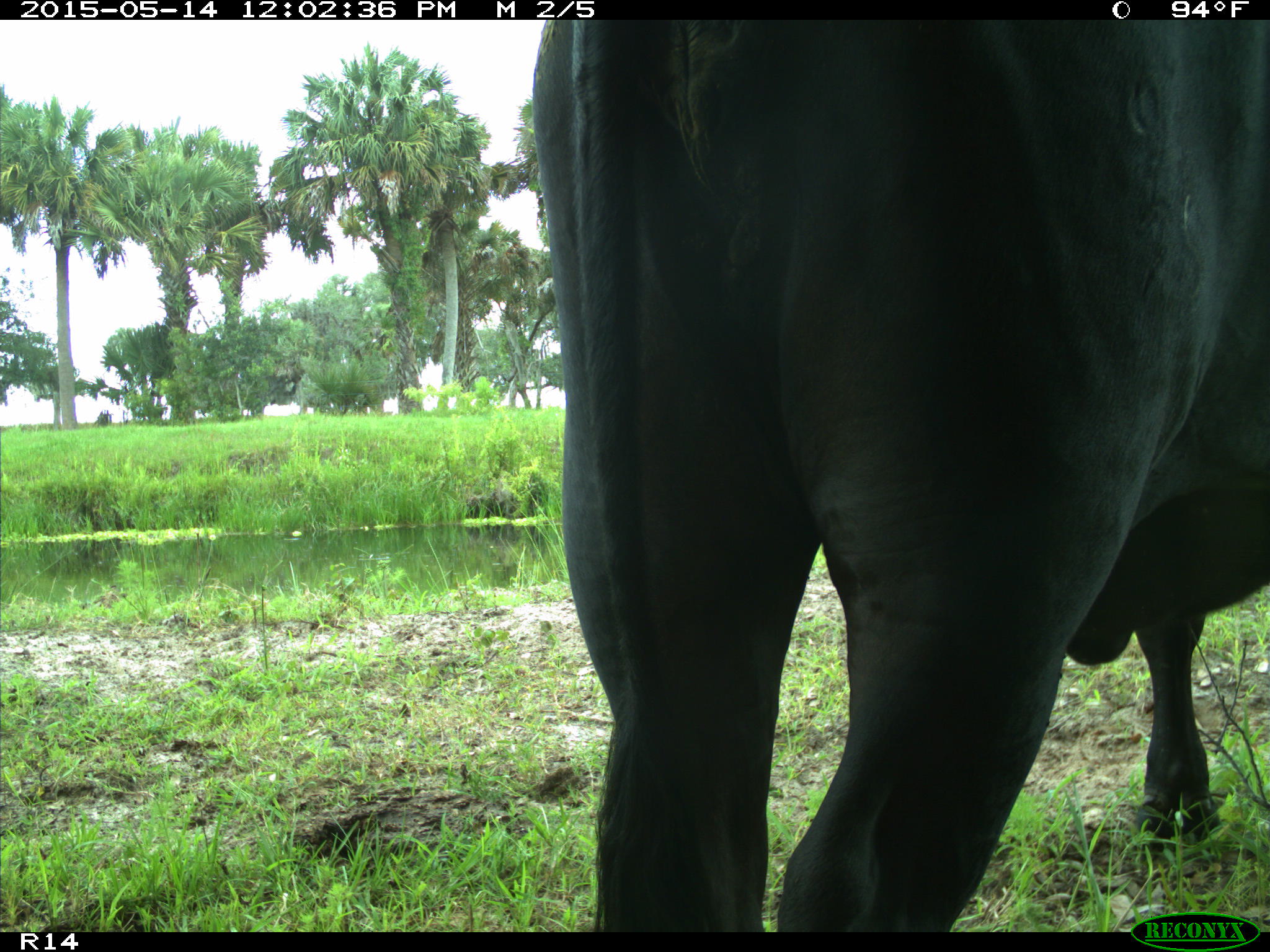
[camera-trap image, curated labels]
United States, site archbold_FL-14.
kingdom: Animalia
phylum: Chordata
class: Mammalia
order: Artiodactyla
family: Bovidae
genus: Bos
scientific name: Bos taurus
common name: domestic cow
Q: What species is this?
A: Bos taurus (domestic cow).